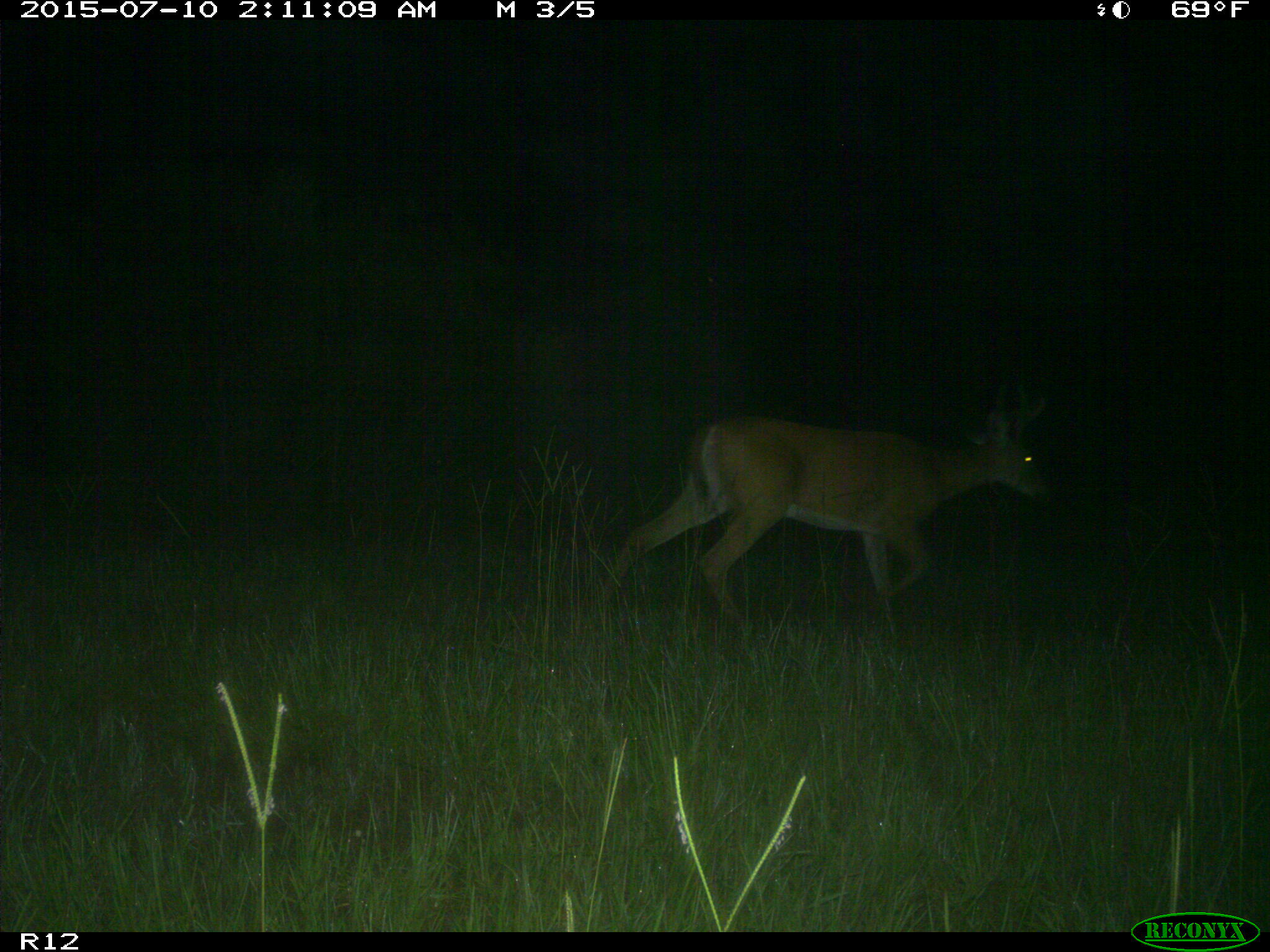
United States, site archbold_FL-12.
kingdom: Animalia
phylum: Chordata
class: Mammalia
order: Artiodactyla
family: Cervidae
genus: Odocoileus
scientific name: Odocoileus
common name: deer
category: unidentified deer